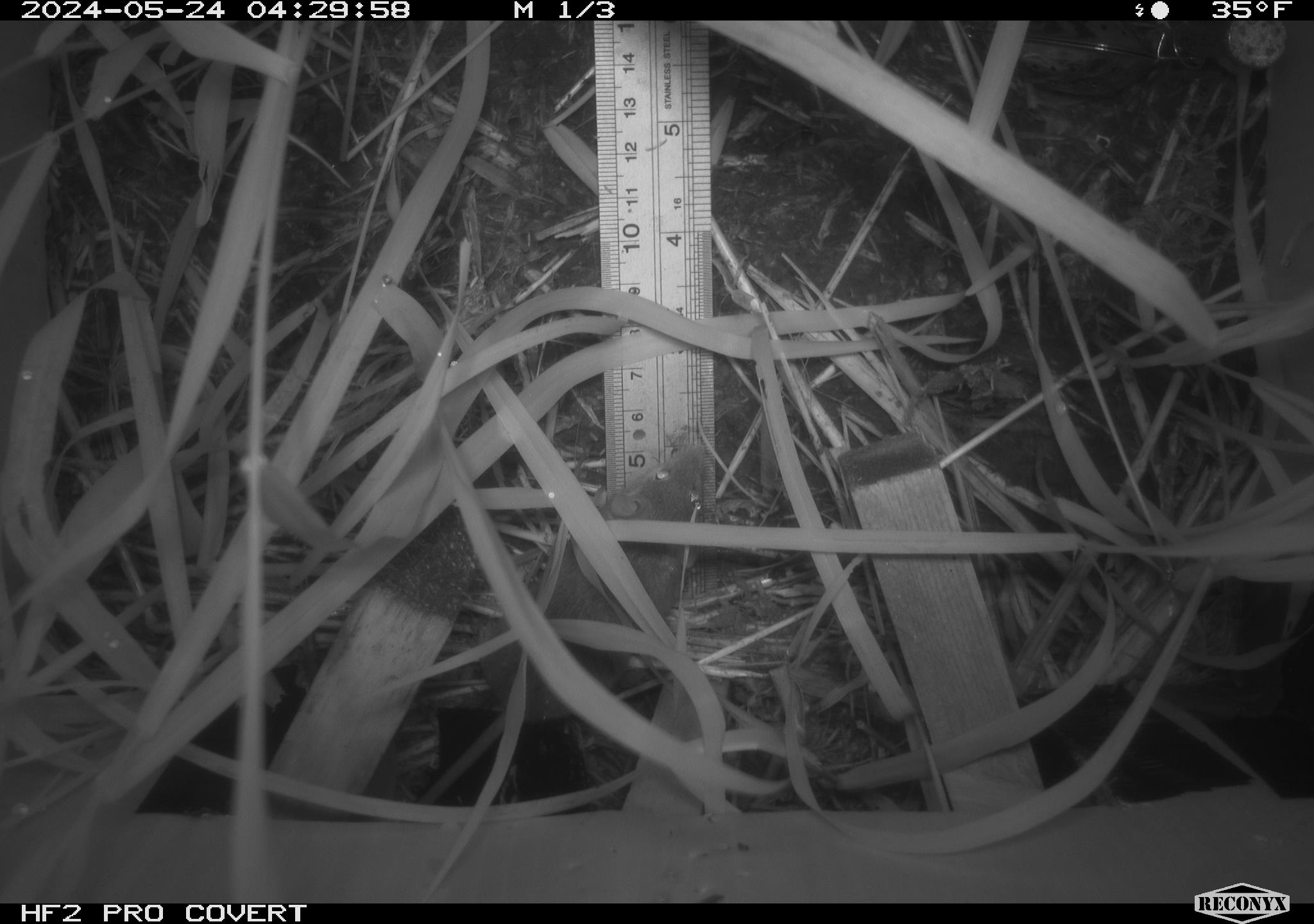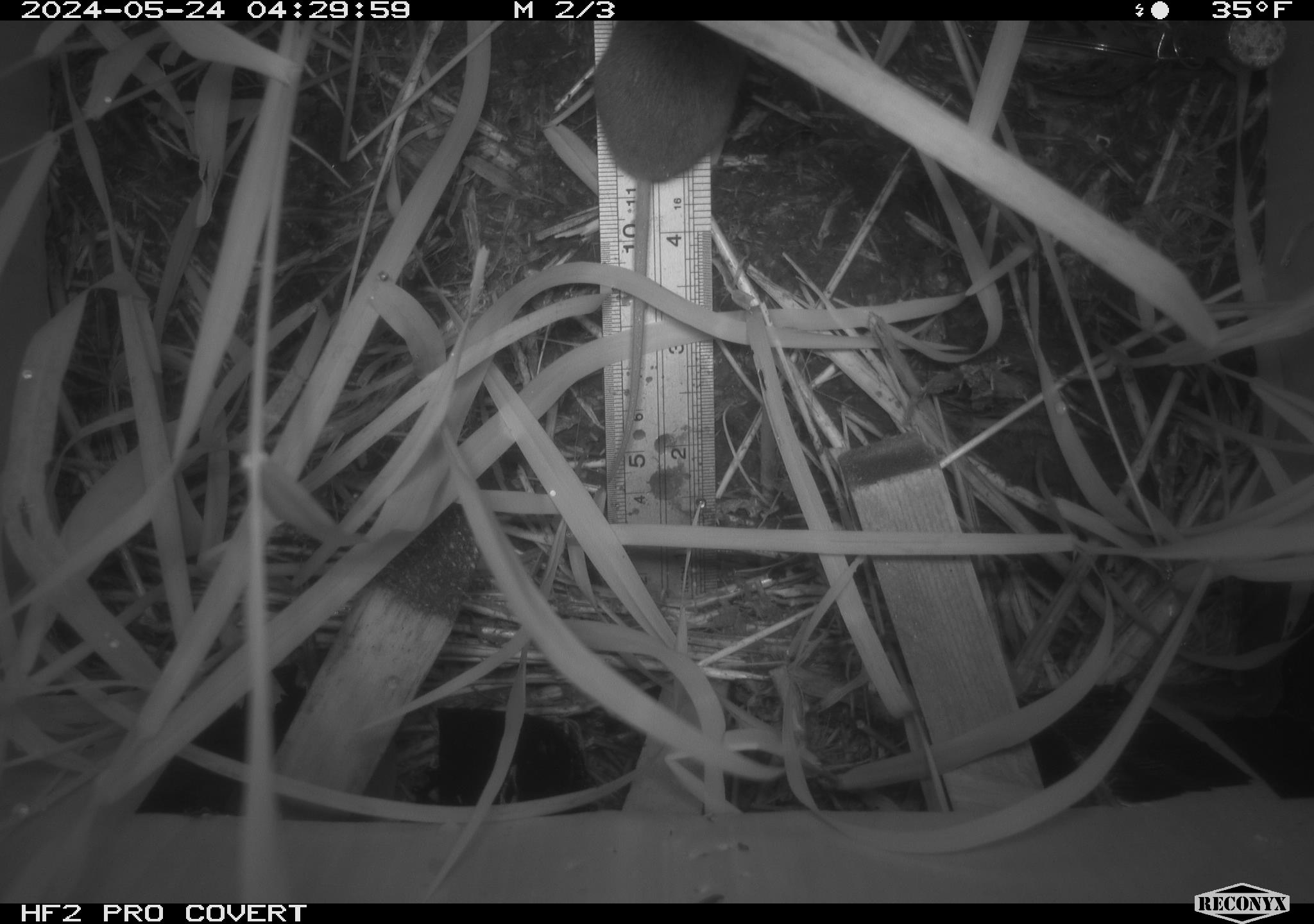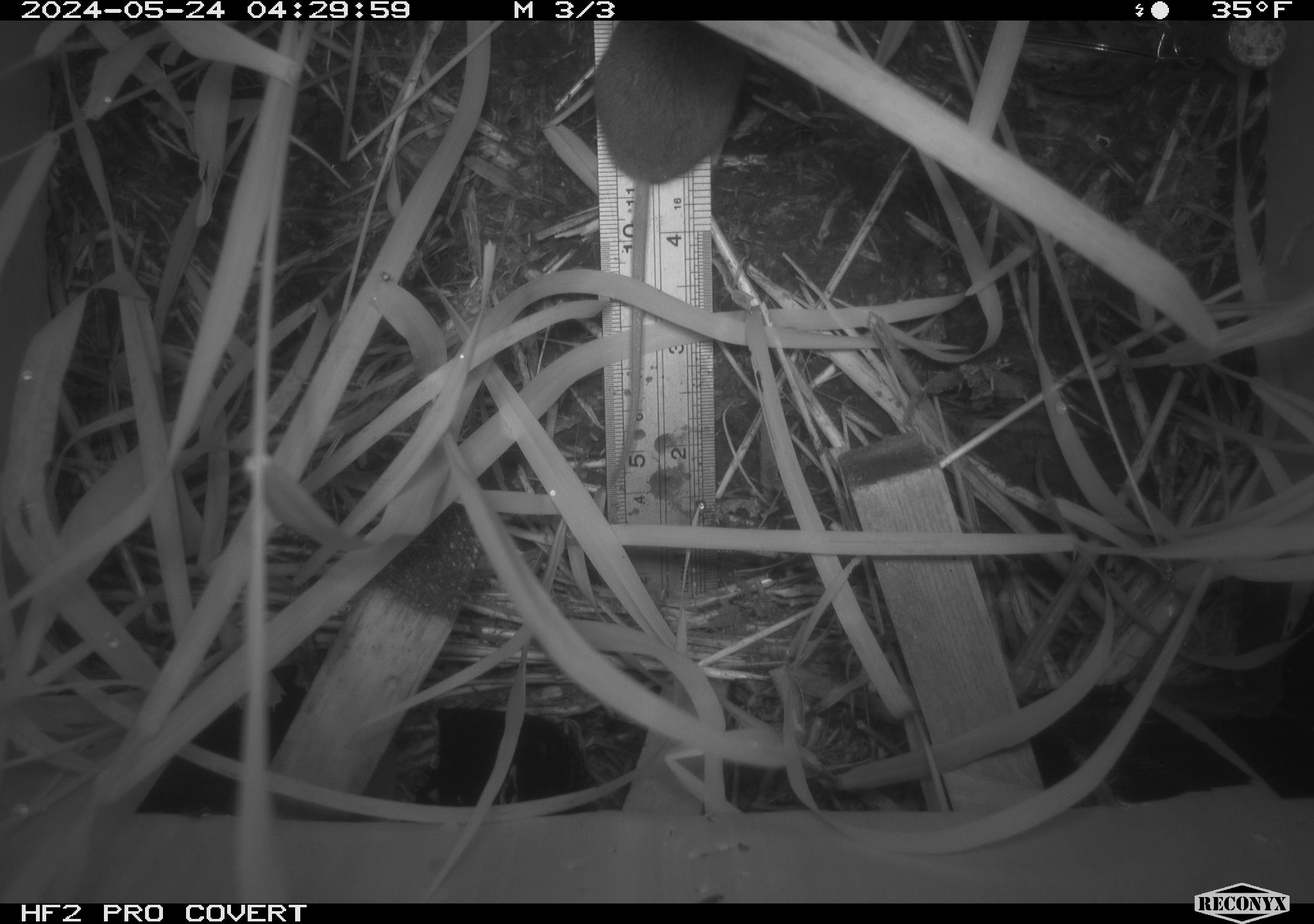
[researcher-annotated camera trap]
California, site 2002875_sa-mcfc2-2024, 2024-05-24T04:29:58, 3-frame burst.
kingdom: Animalia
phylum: Chordata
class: Mammalia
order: Rodentia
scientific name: Rodentia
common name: rodent